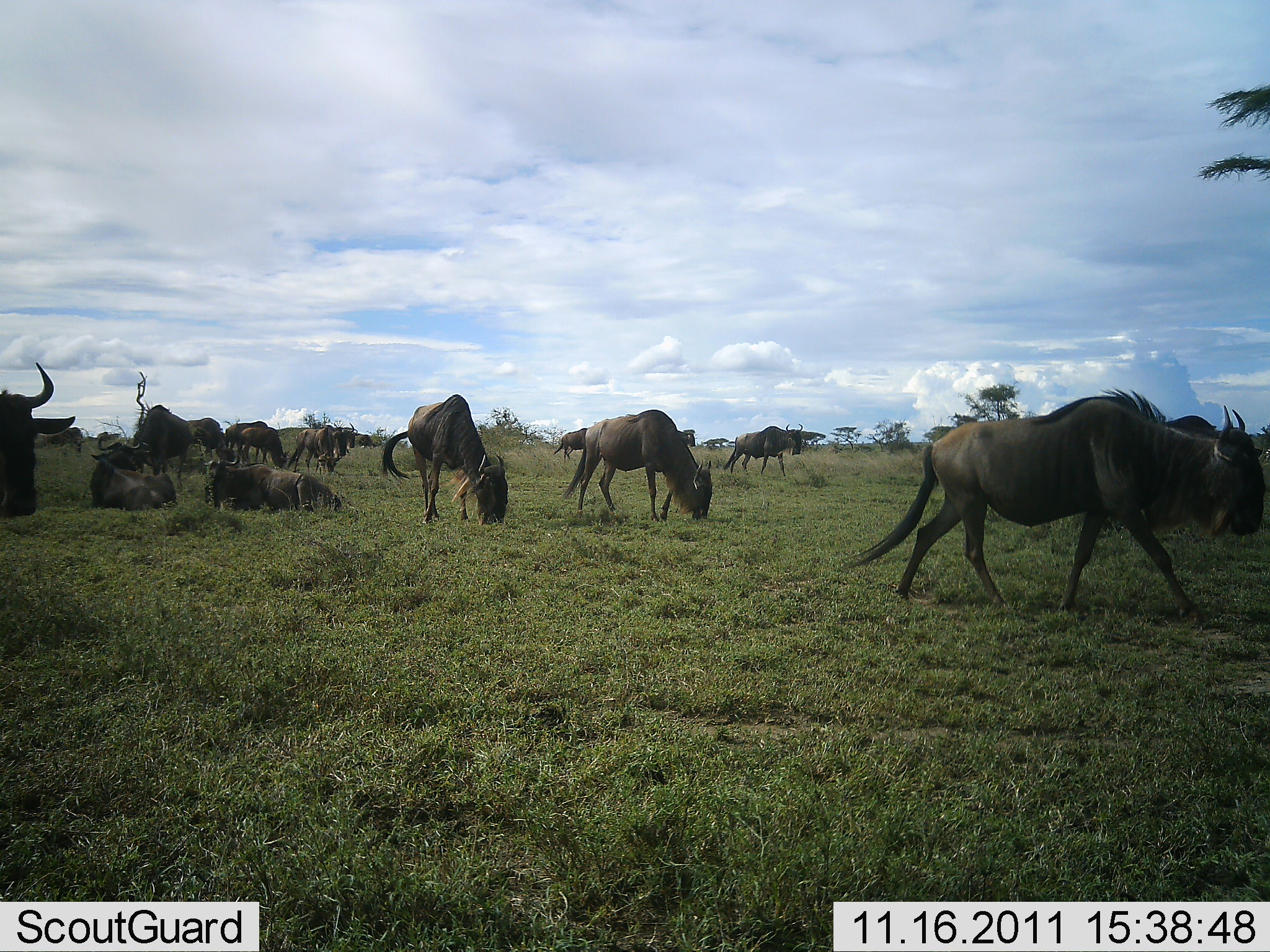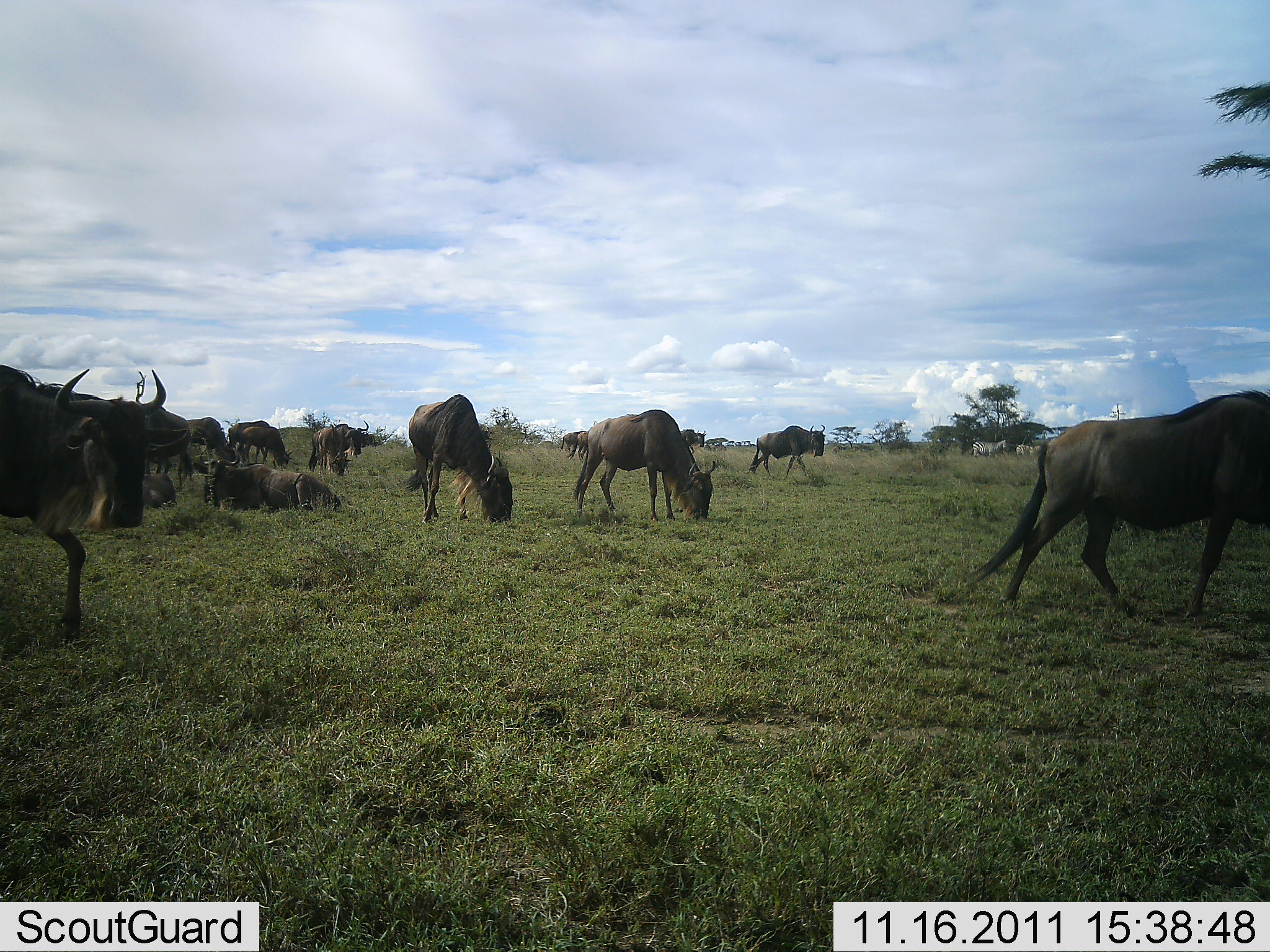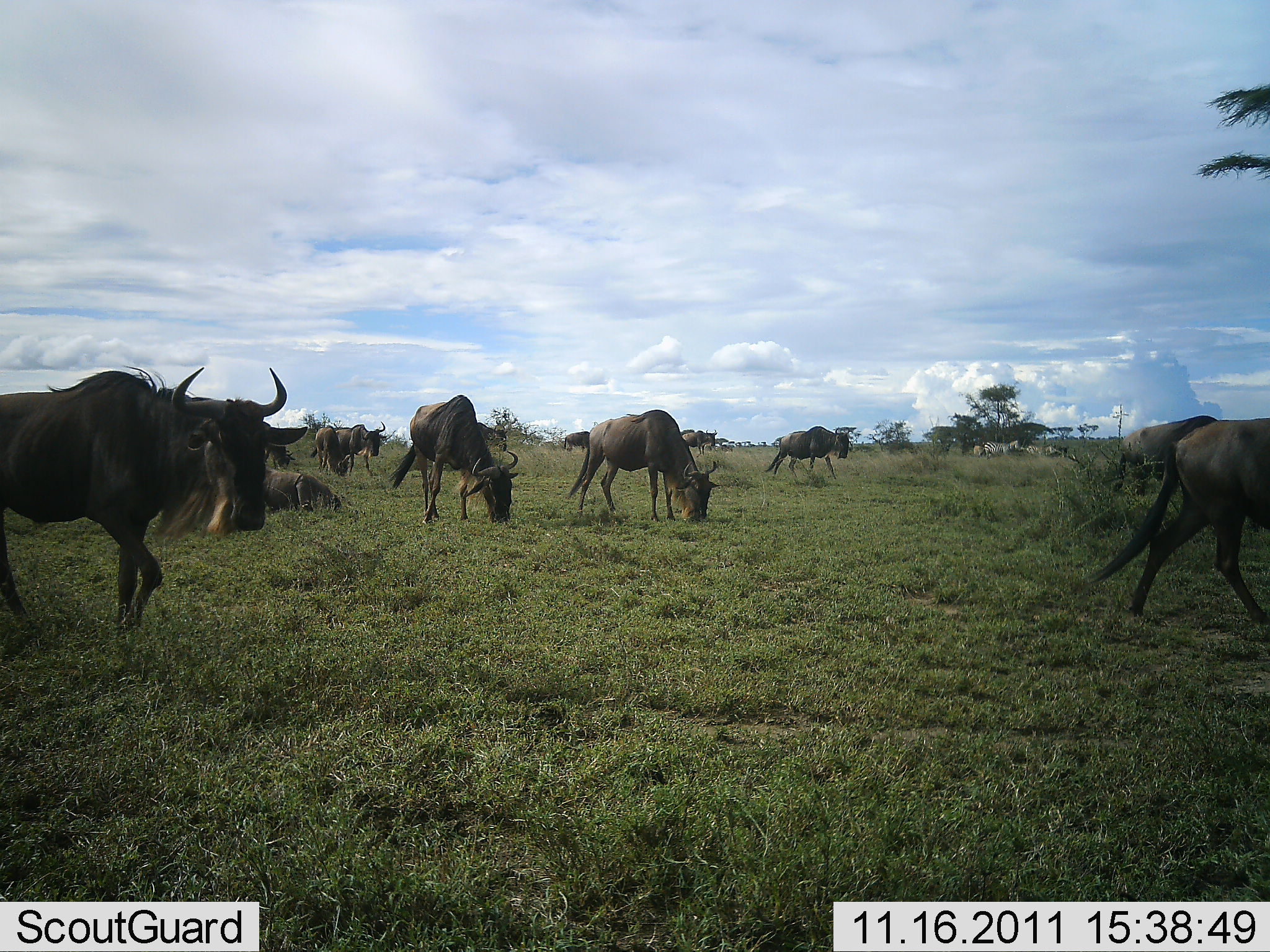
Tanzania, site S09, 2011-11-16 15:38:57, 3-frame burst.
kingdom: Animalia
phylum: Chordata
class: Mammalia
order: Artiodactyla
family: Bovidae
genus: Connochaetes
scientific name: Connochaetes taurinus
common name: blue wildebeest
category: wildebeest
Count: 11-50.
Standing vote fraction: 25%.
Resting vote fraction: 67%.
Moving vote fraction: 92%.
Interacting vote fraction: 0%.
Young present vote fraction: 0%.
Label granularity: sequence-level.